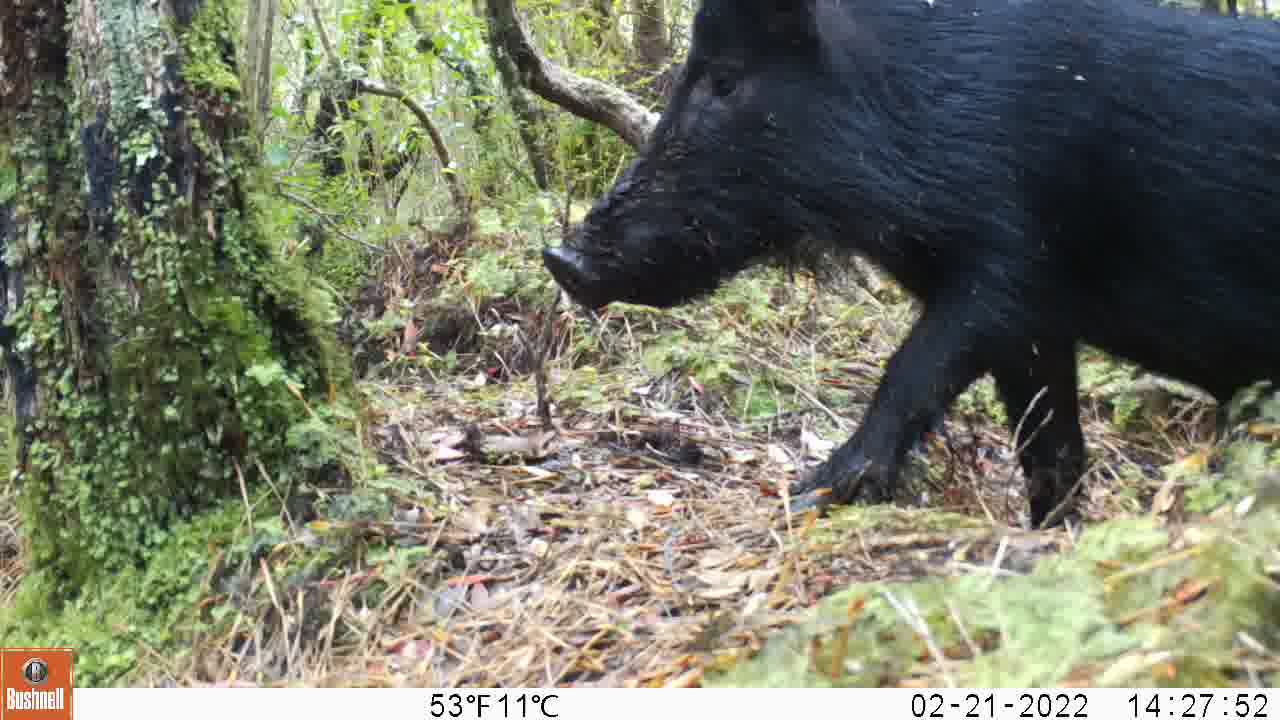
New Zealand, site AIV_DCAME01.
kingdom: Animalia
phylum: Chordata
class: Mammalia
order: Artiodactyla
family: Suidae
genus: Sus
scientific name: Sus scrofa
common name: pig